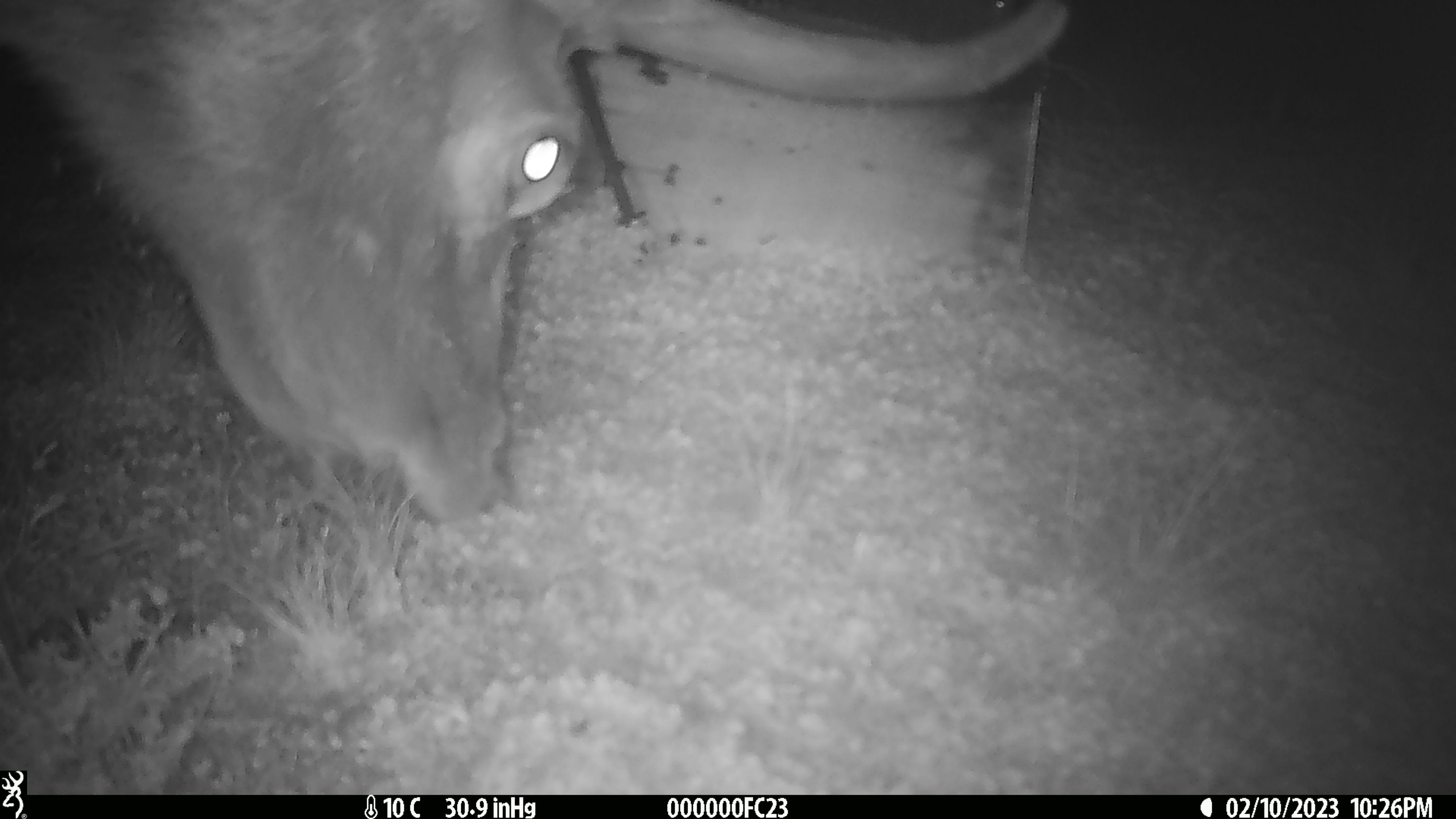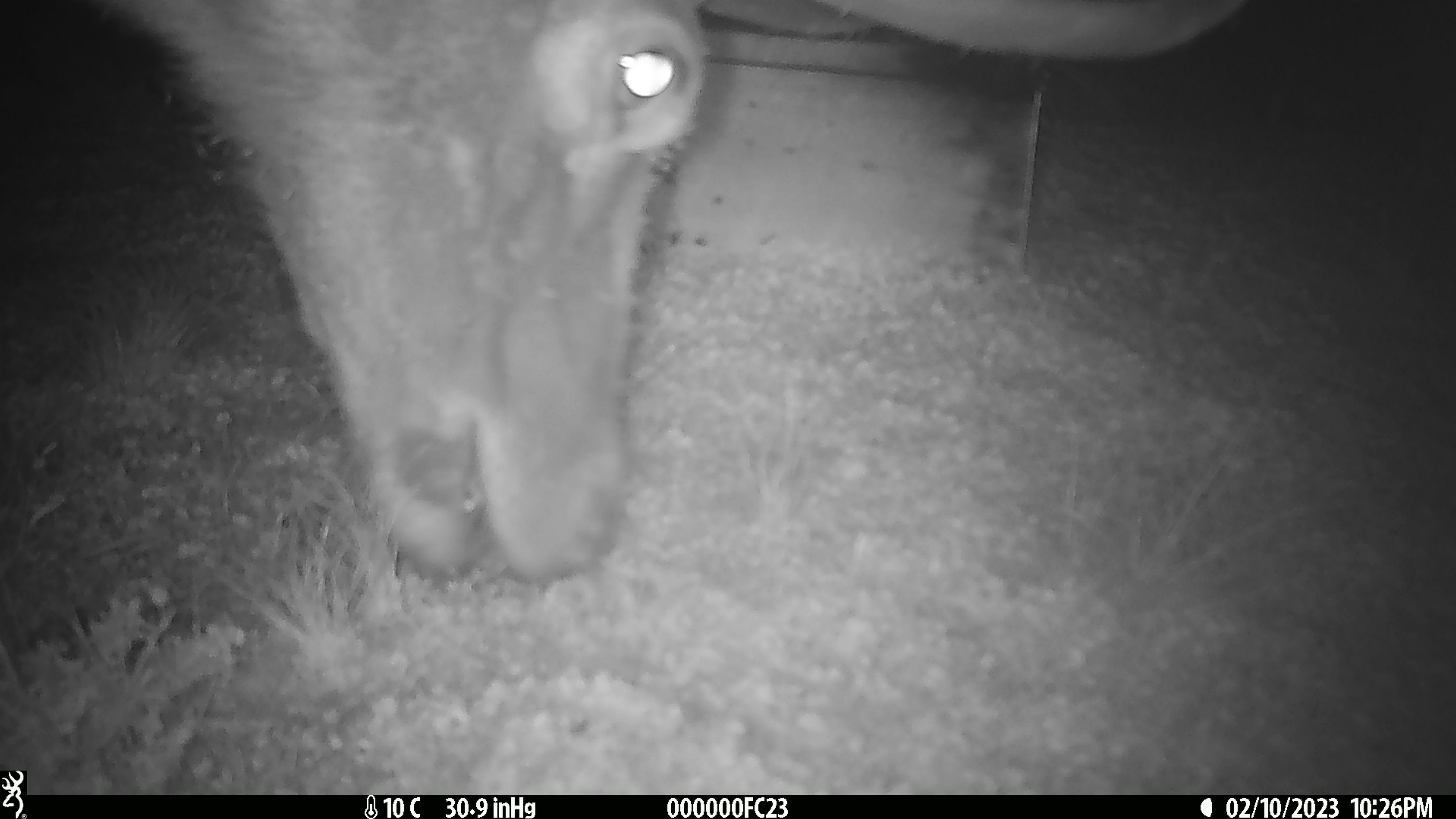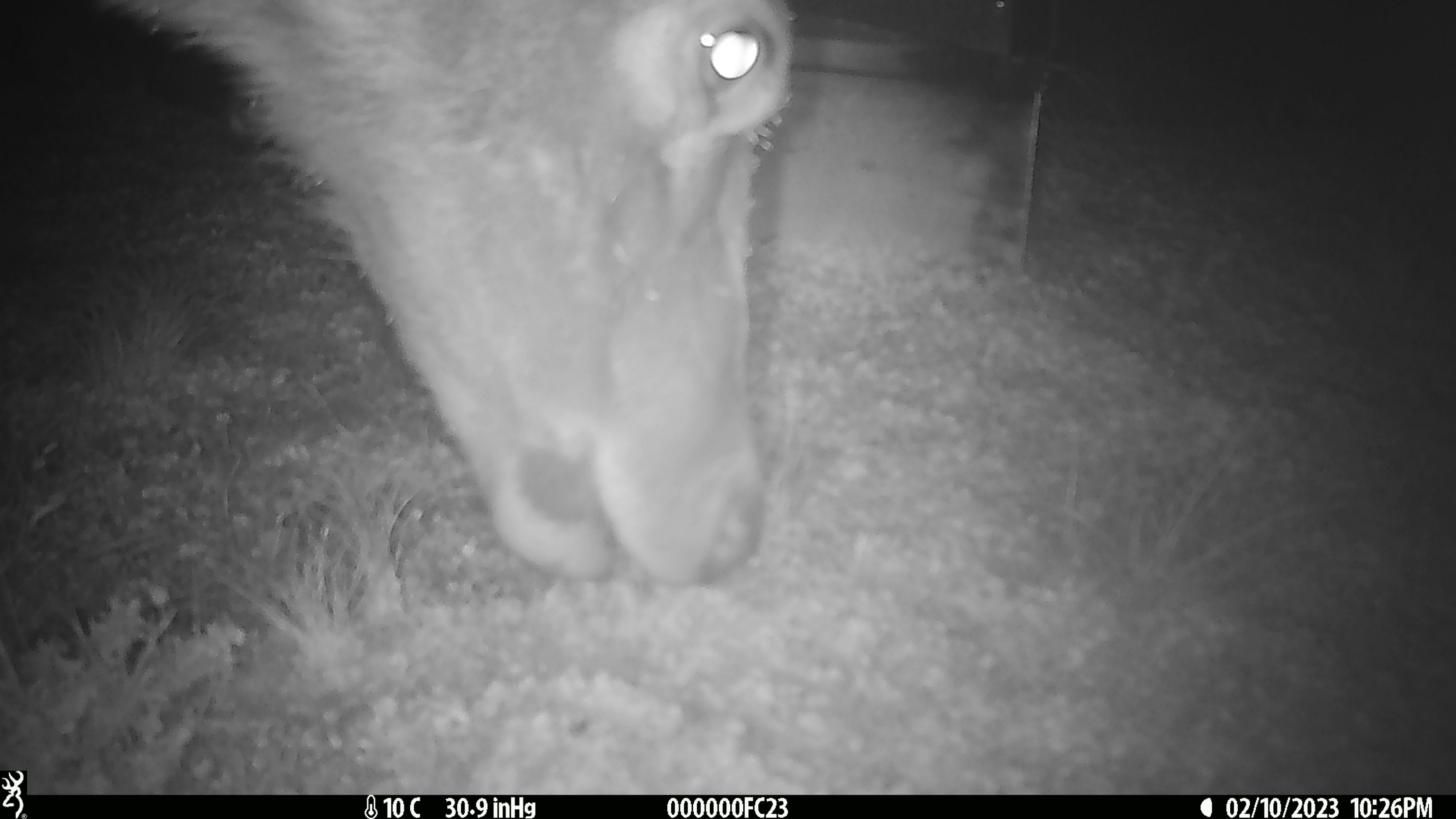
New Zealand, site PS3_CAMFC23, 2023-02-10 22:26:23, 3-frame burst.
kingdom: Animalia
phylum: Chordata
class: Mammalia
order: Artiodactyla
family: Cervidae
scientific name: Cervidae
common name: deer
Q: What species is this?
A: Deer (Cervidae).